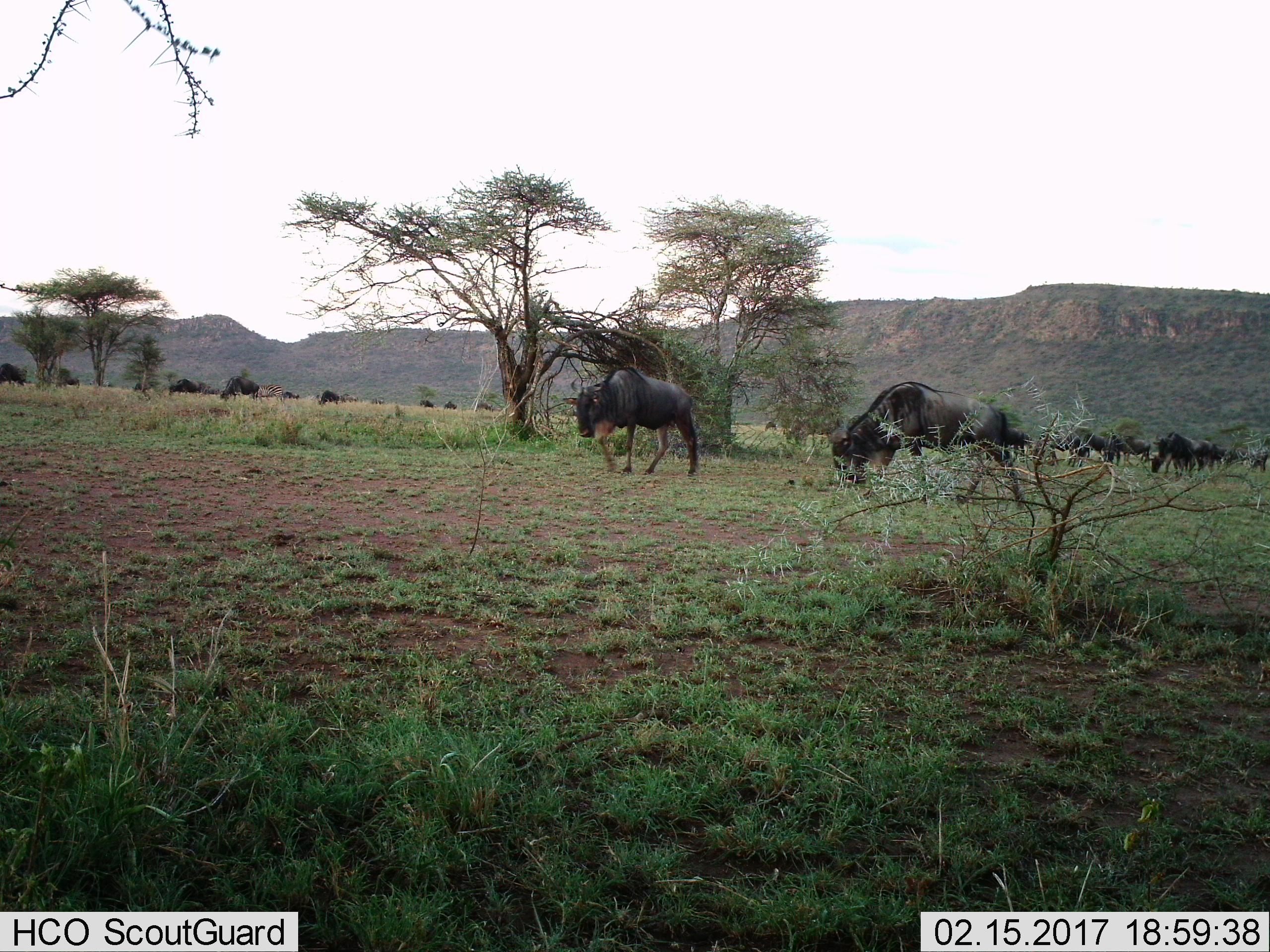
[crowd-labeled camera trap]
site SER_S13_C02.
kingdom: Animalia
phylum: Chordata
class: Mammalia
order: Artiodactyla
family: Bovidae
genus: Connochaetes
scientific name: Connochaetes taurinus taurinus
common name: blue wildebeest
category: wildebeestblue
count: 11-50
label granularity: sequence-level